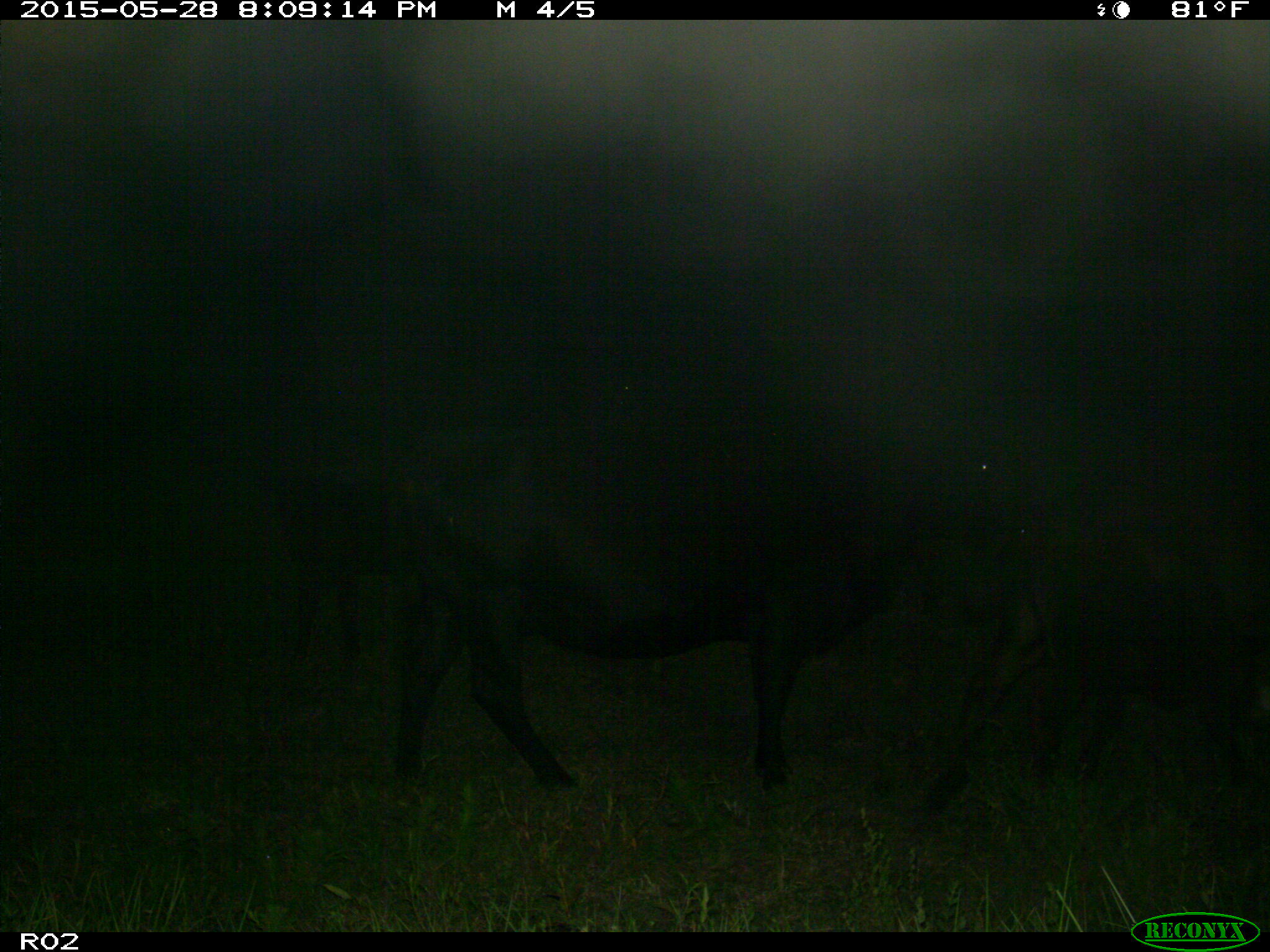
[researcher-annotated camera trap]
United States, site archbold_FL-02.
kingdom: Animalia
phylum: Chordata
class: Mammalia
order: Artiodactyla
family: Bovidae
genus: Bos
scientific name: Bos taurus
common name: domestic cow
Bos taurus (domestic cow).